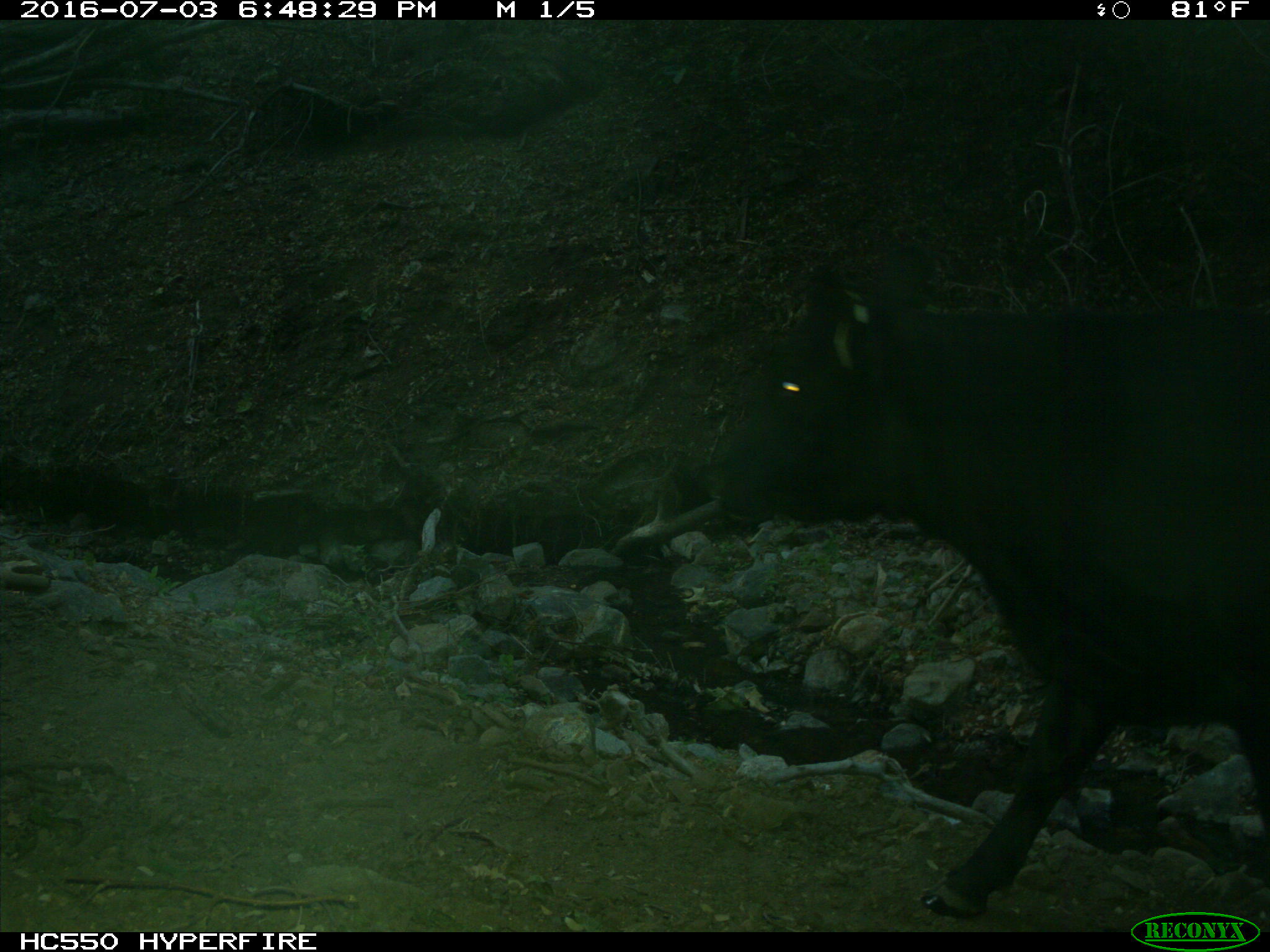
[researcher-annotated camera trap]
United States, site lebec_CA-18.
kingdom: Animalia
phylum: Chordata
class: Mammalia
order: Artiodactyla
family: Bovidae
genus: Bos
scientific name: Bos taurus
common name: domestic cow